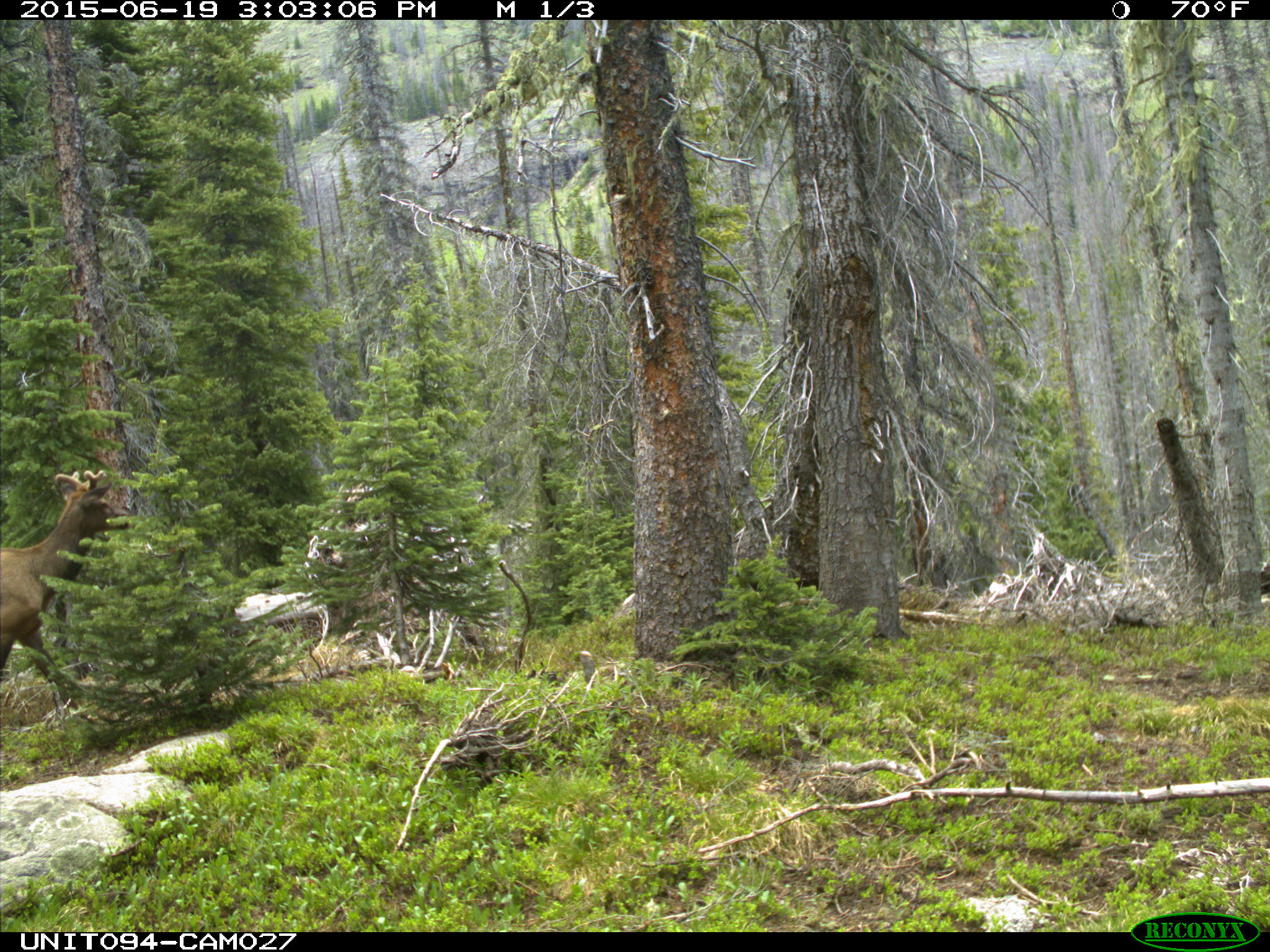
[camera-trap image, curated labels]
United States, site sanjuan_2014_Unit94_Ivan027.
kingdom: Animalia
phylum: Chordata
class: Mammalia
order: Artiodactyla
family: Cervidae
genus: Cervus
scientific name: Cervus elaphus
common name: red deer